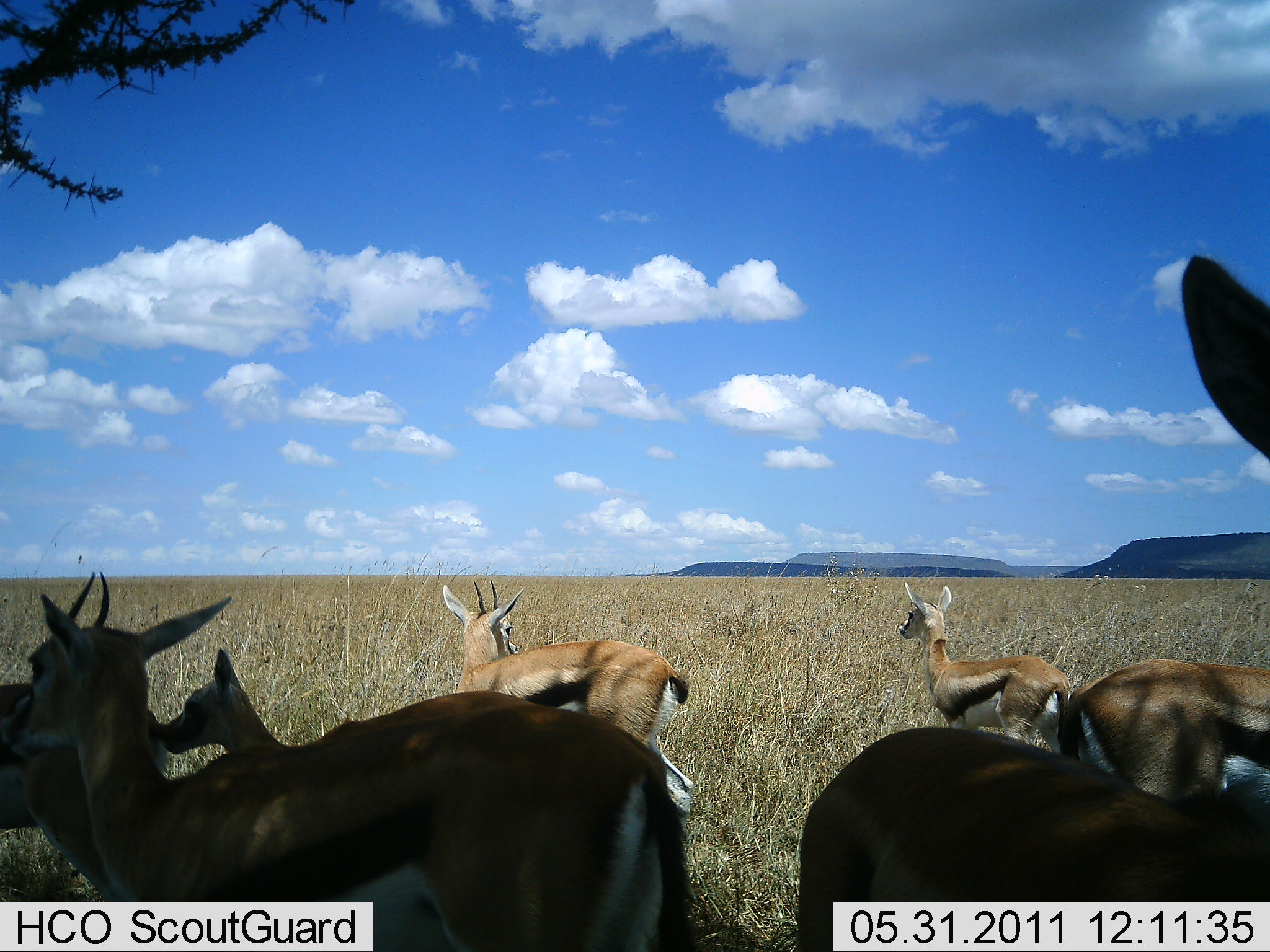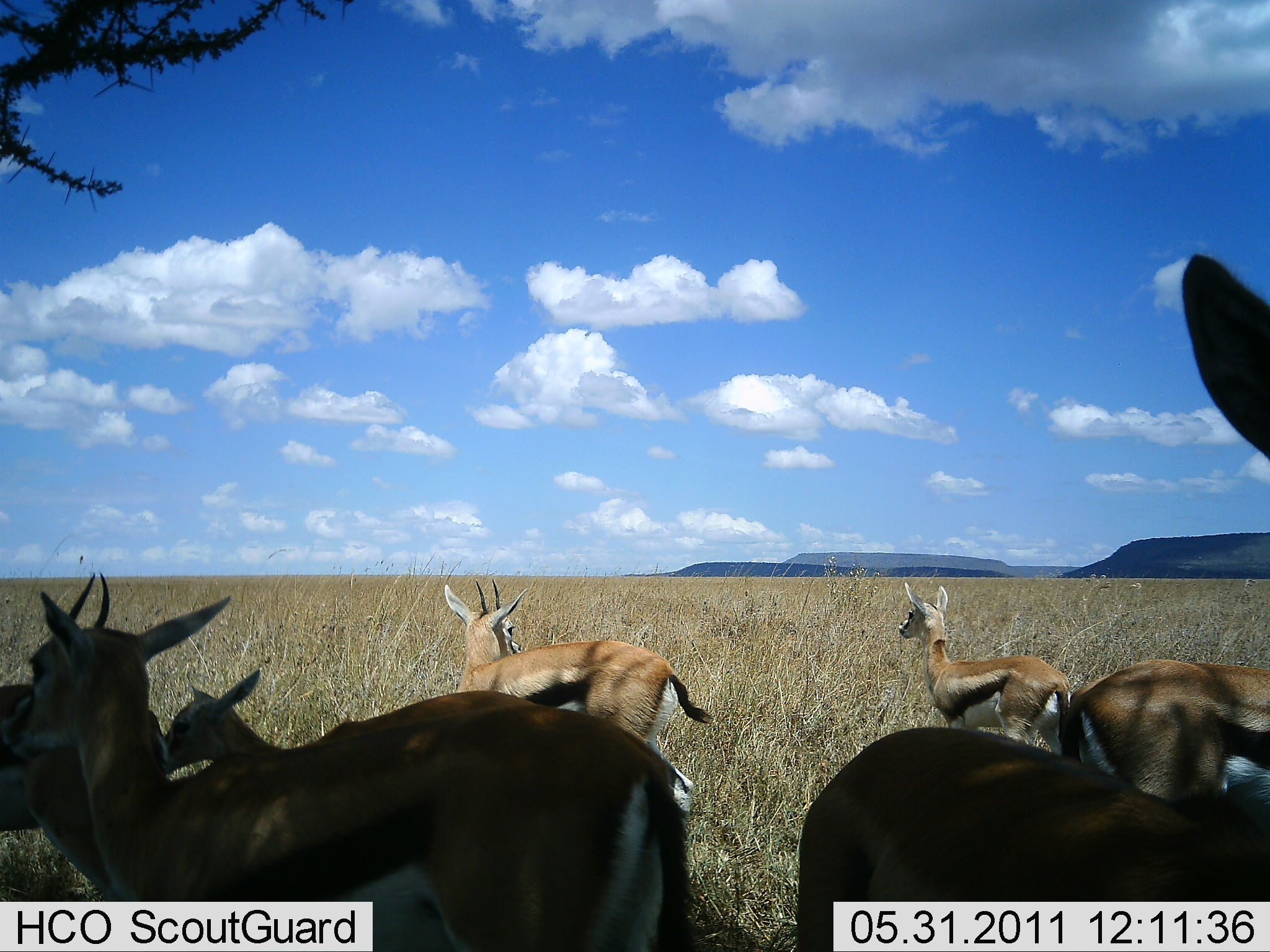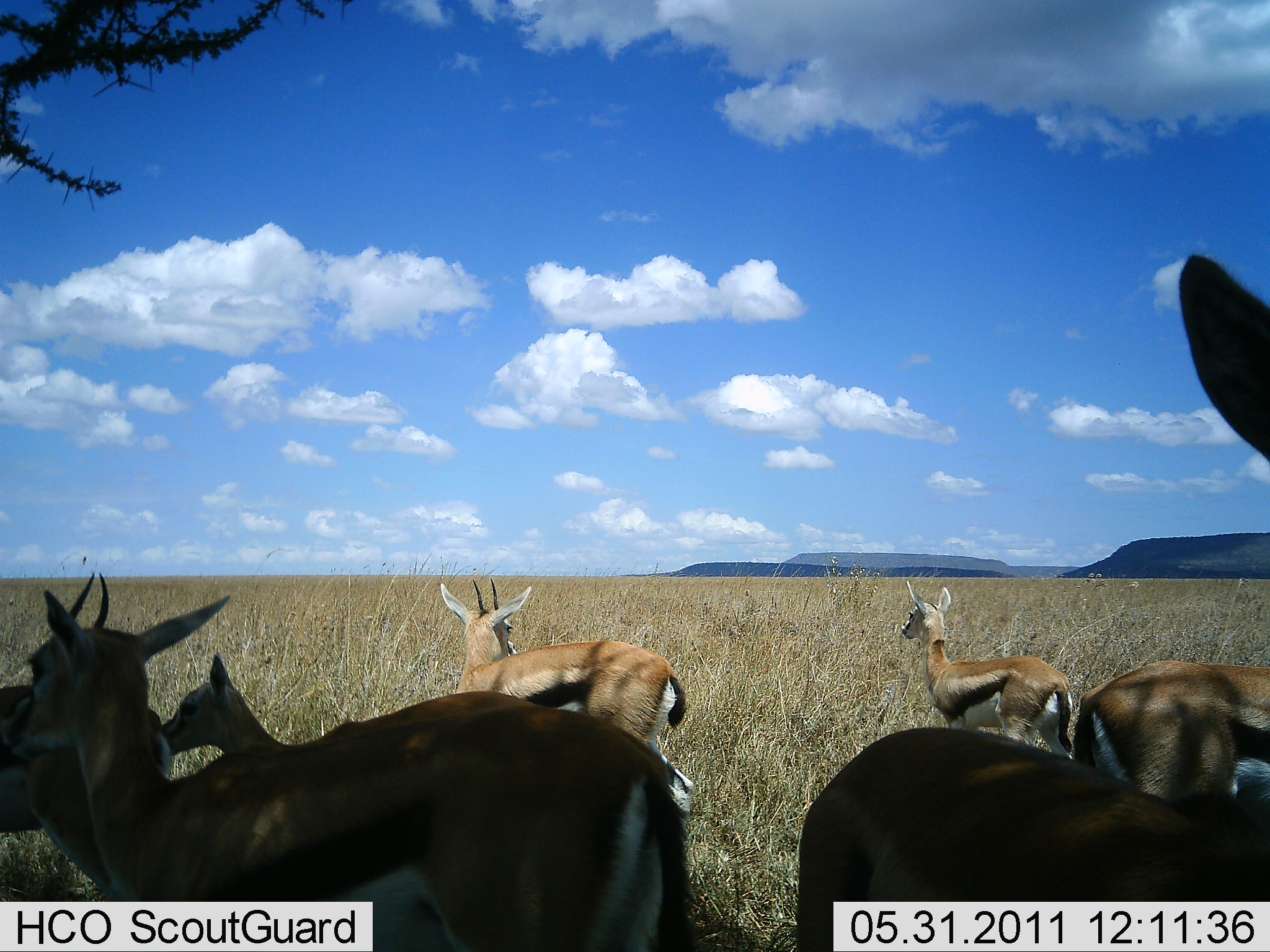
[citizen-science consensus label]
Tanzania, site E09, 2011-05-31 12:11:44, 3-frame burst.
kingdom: Animalia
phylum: Chordata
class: Mammalia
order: Artiodactyla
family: Bovidae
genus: Eudorcas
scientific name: Eudorcas thomsonii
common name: thomson's gazelle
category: gazellethomsons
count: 7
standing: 91%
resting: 9%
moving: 9%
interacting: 9%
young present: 18%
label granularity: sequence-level